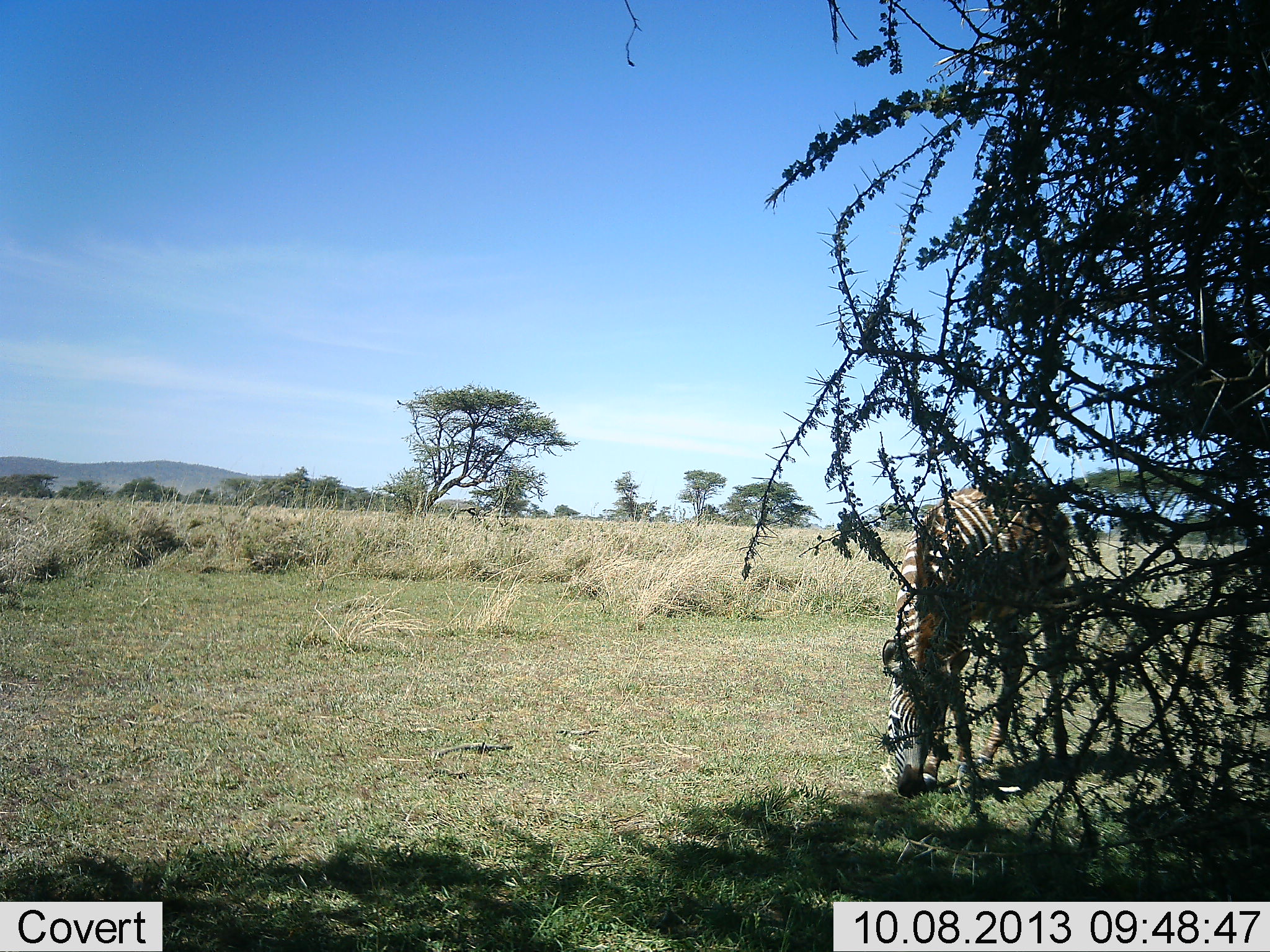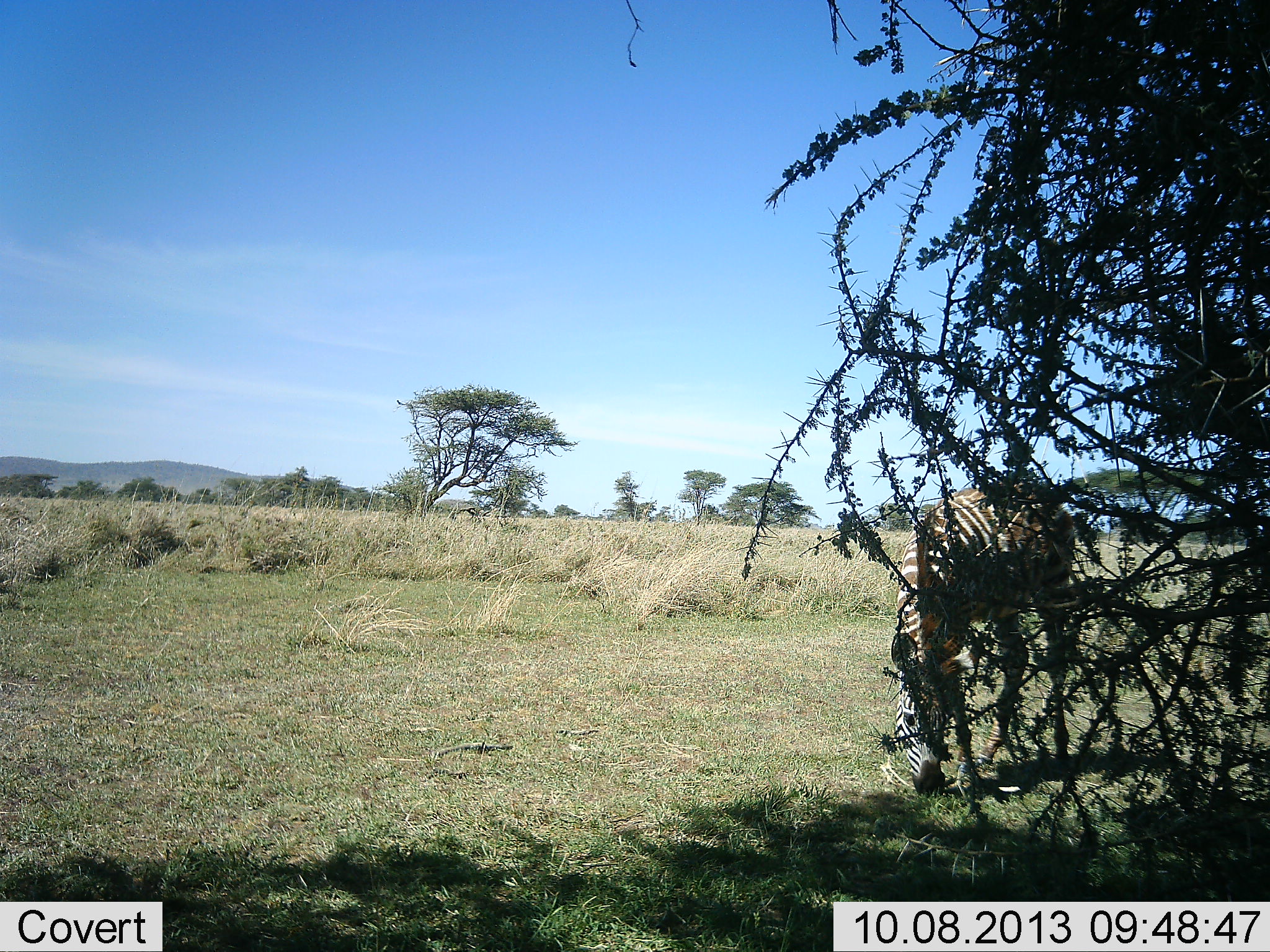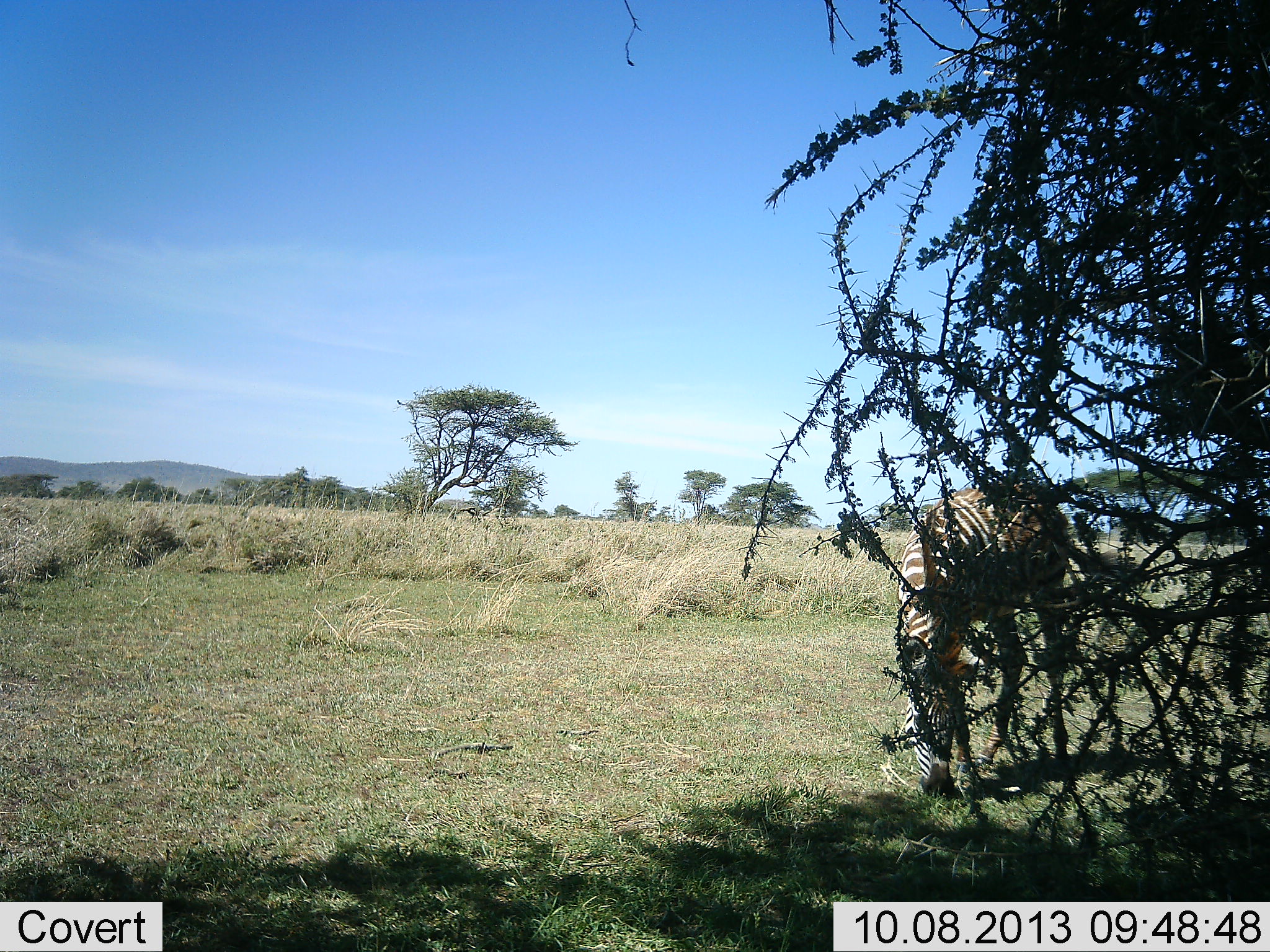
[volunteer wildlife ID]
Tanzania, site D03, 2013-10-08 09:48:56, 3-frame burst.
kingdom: Animalia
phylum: Chordata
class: Mammalia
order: Perissodactyla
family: Equidae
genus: Equus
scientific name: Equus quagga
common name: plains zebra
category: zebra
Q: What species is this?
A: Zebra (plains zebra) (Equus quagga).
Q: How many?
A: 1.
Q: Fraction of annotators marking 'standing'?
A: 10%.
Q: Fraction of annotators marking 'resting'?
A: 0%.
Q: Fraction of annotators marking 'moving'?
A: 0%.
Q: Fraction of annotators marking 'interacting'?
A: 0%.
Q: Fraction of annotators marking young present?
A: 0%.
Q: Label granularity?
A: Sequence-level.